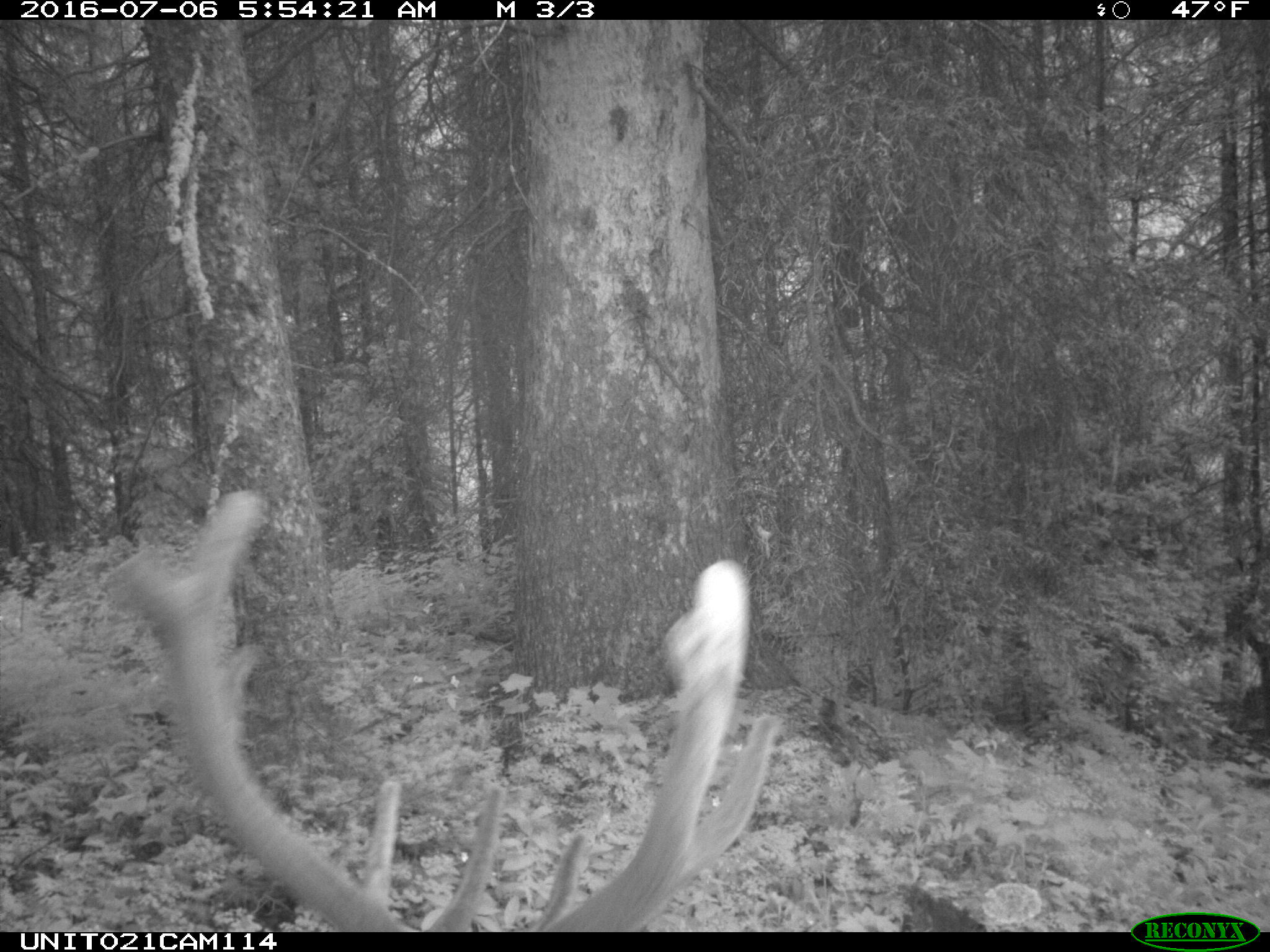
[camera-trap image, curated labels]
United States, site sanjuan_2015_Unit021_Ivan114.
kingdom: Animalia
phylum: Chordata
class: Mammalia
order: Artiodactyla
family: Cervidae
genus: Cervus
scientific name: Cervus elaphus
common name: red deer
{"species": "Cervus elaphus (red deer)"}